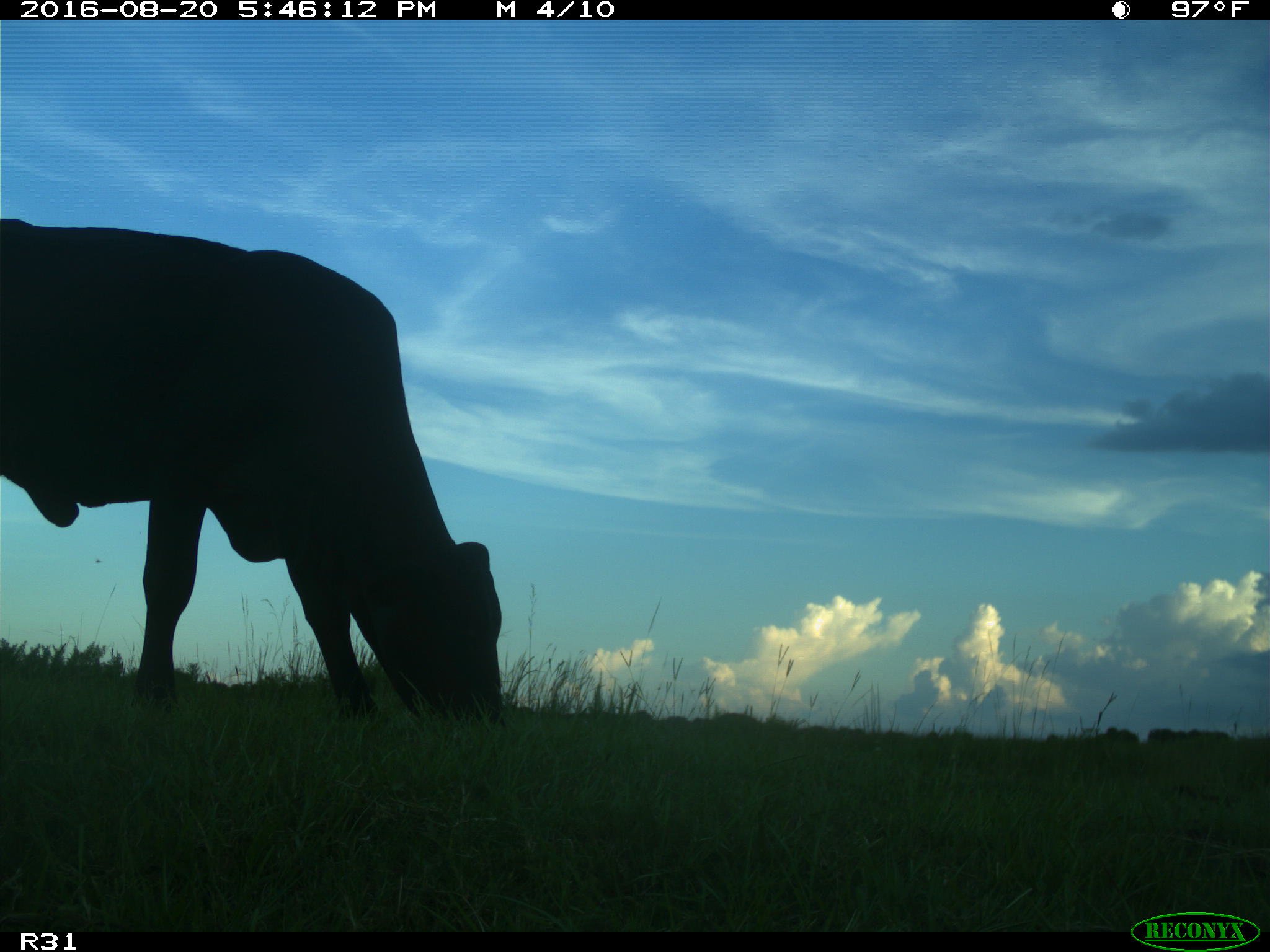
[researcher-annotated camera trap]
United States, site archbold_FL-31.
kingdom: Animalia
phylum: Chordata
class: Mammalia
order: Artiodactyla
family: Bovidae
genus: Bos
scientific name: Bos taurus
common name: domestic cow